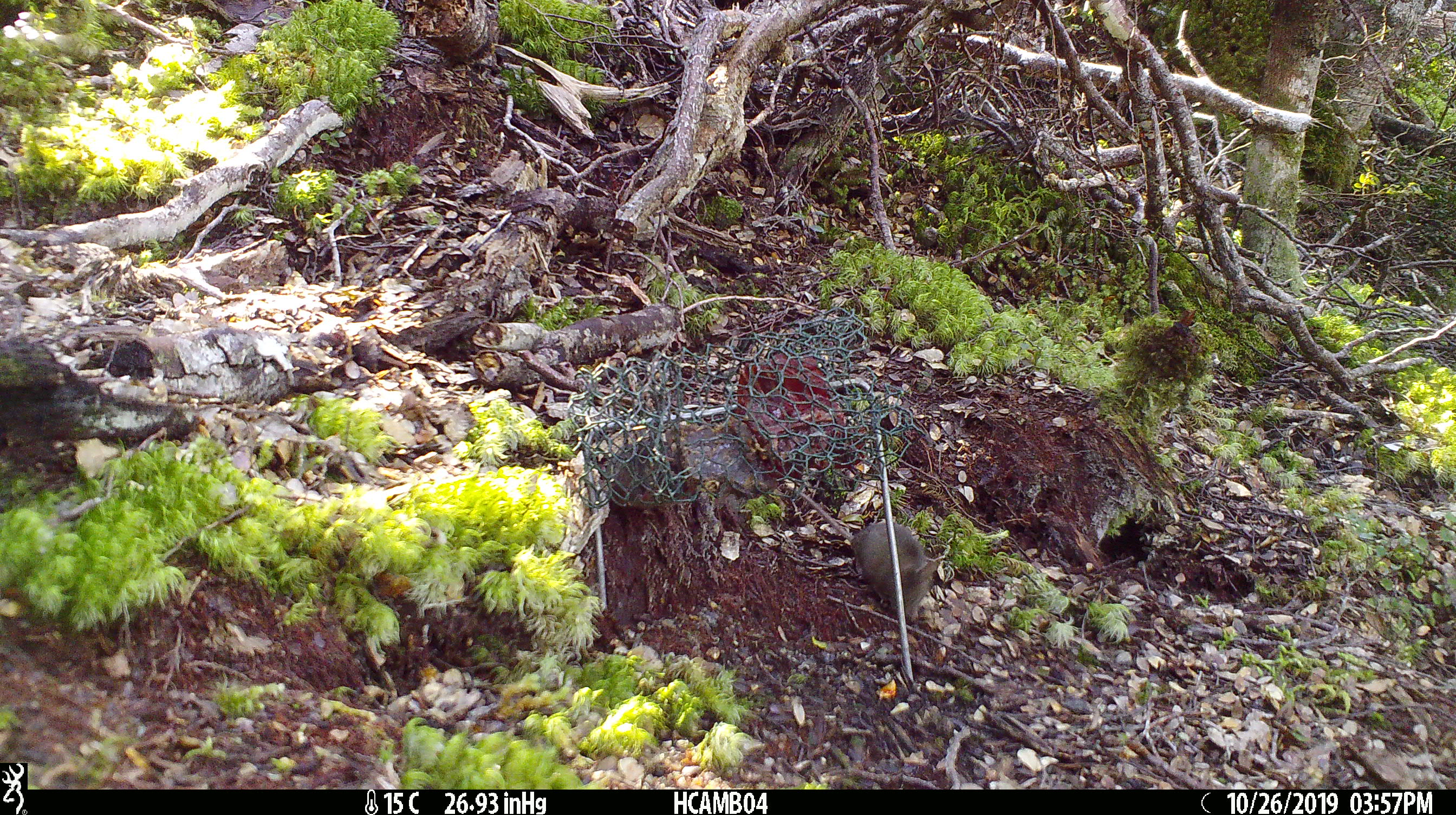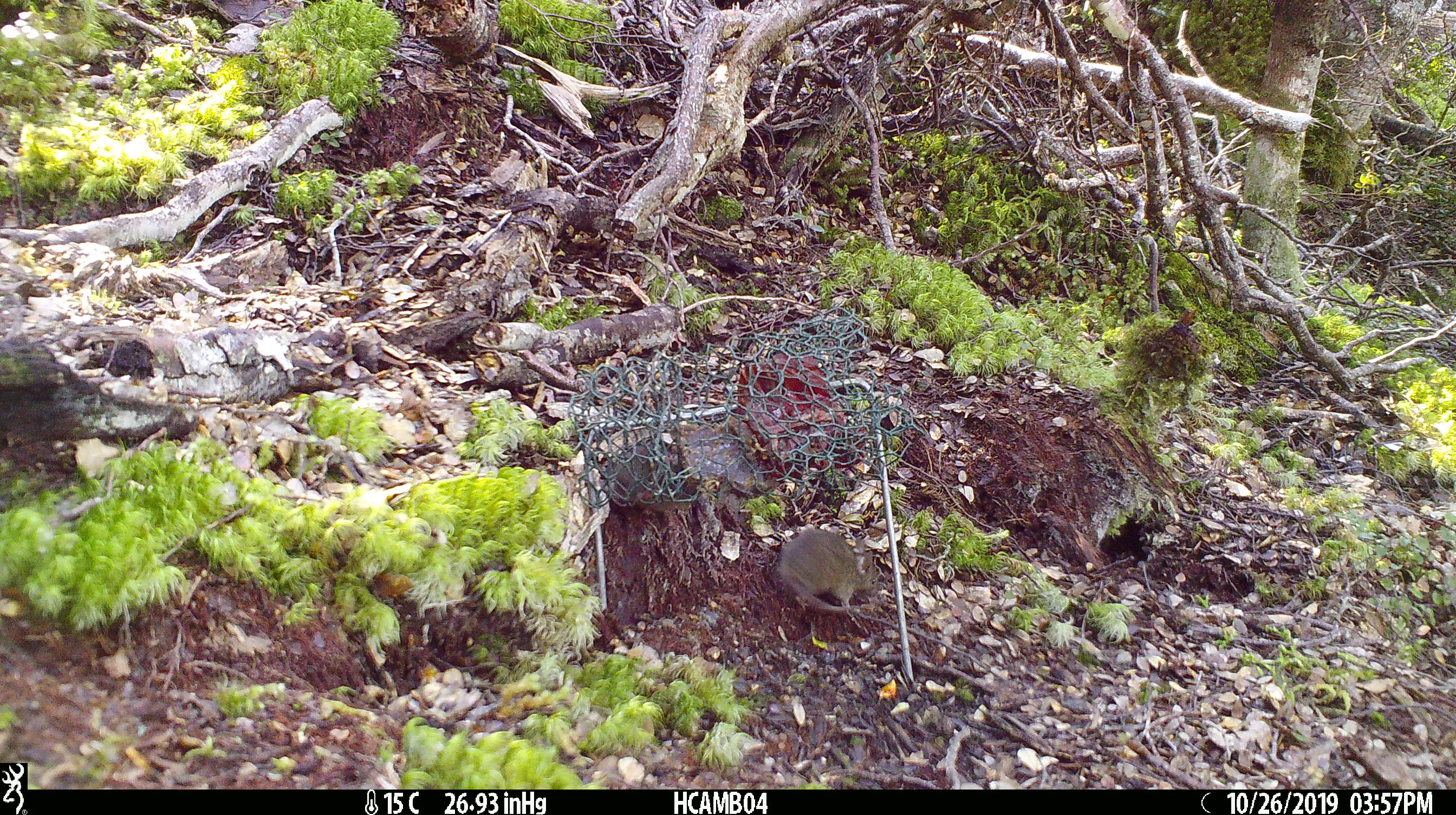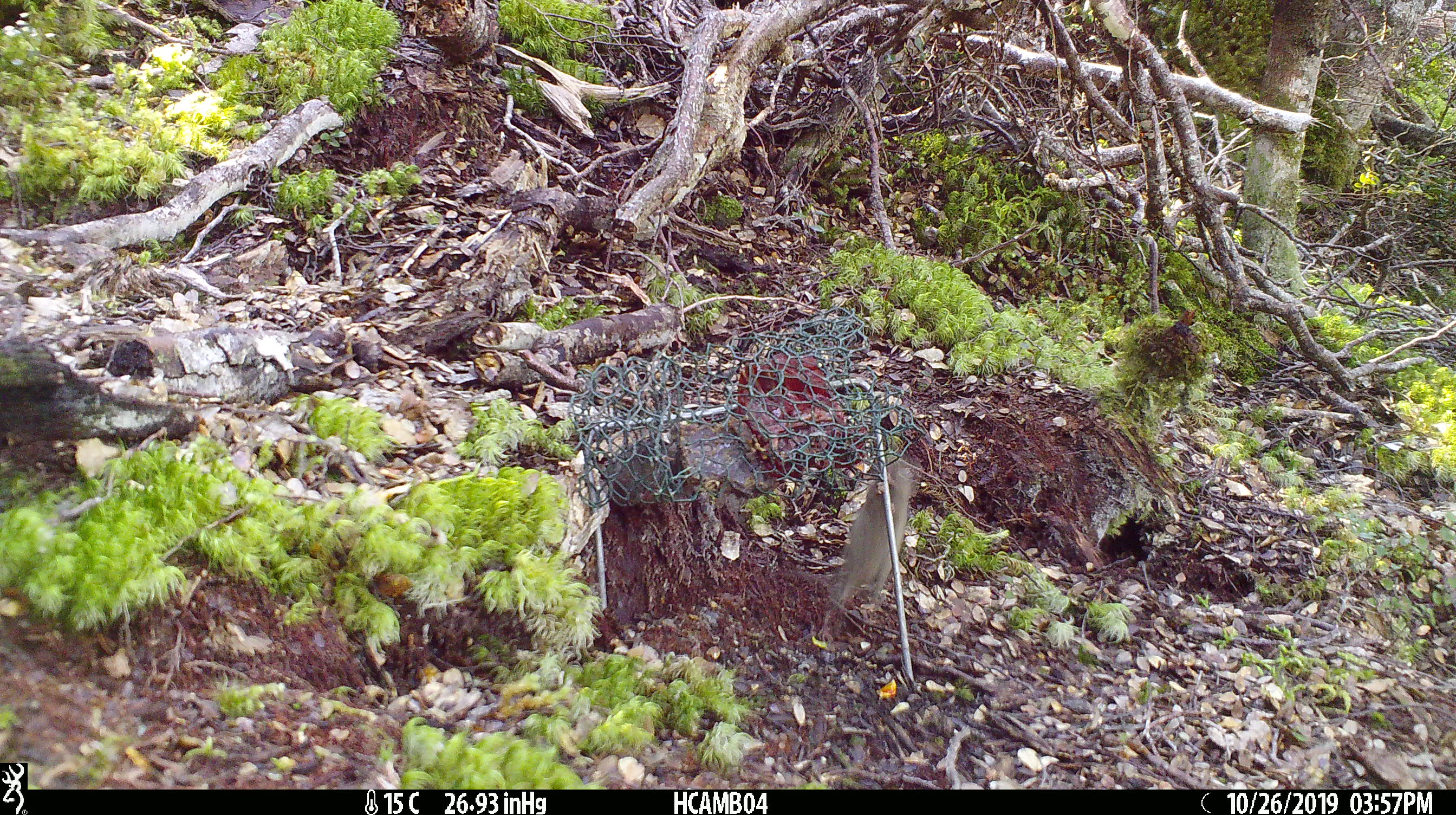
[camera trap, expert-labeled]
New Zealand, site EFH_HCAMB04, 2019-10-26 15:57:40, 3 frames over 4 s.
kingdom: Animalia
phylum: Chordata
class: Mammalia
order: Rodentia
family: Muridae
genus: Mus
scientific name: Mus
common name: mouse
Mouse (Mus).